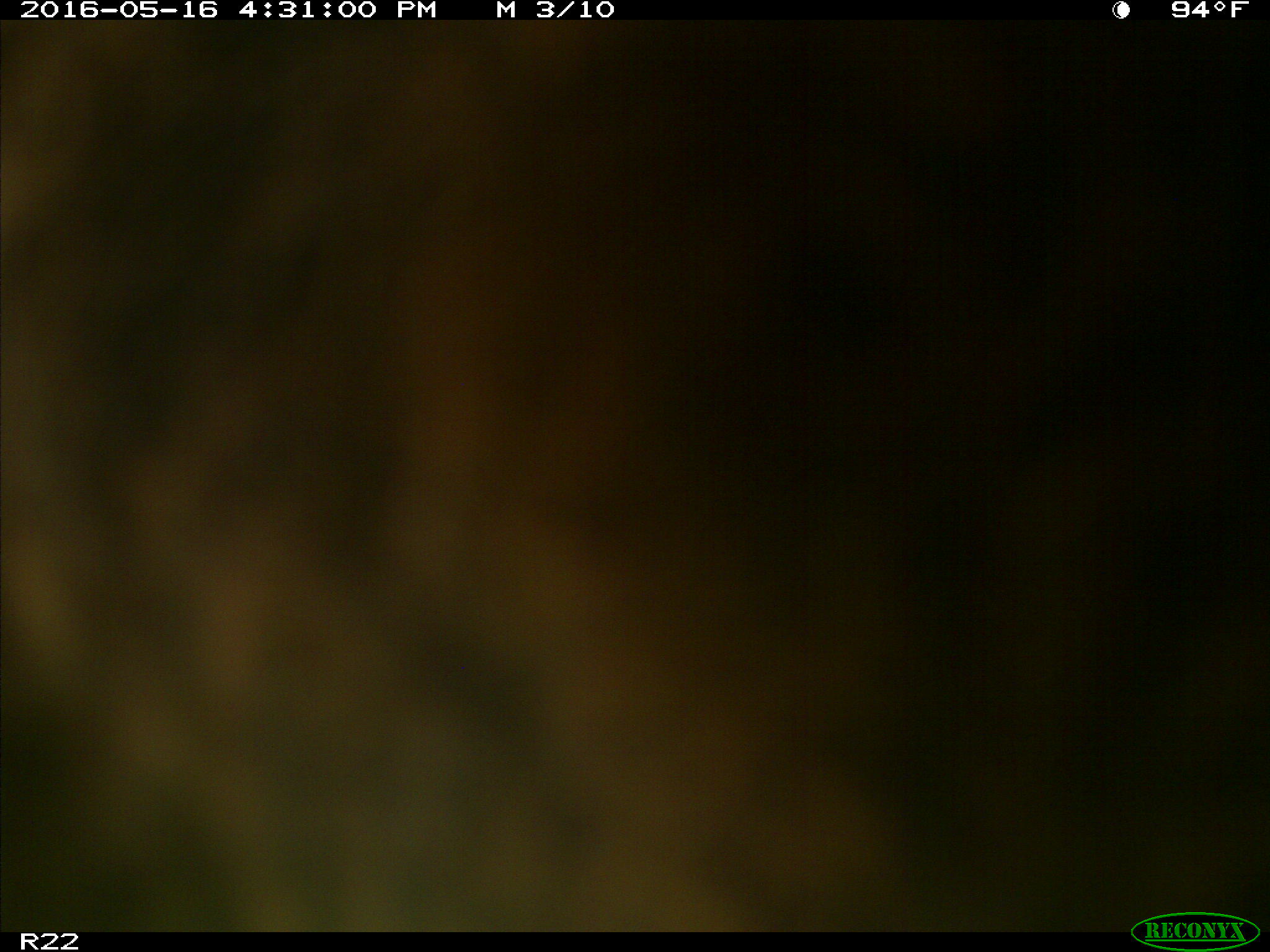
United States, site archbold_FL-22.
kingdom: Animalia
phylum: Chordata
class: Mammalia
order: Artiodactyla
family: Bovidae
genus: Bos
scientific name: Bos taurus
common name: domestic cow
Bos taurus (domestic cow).